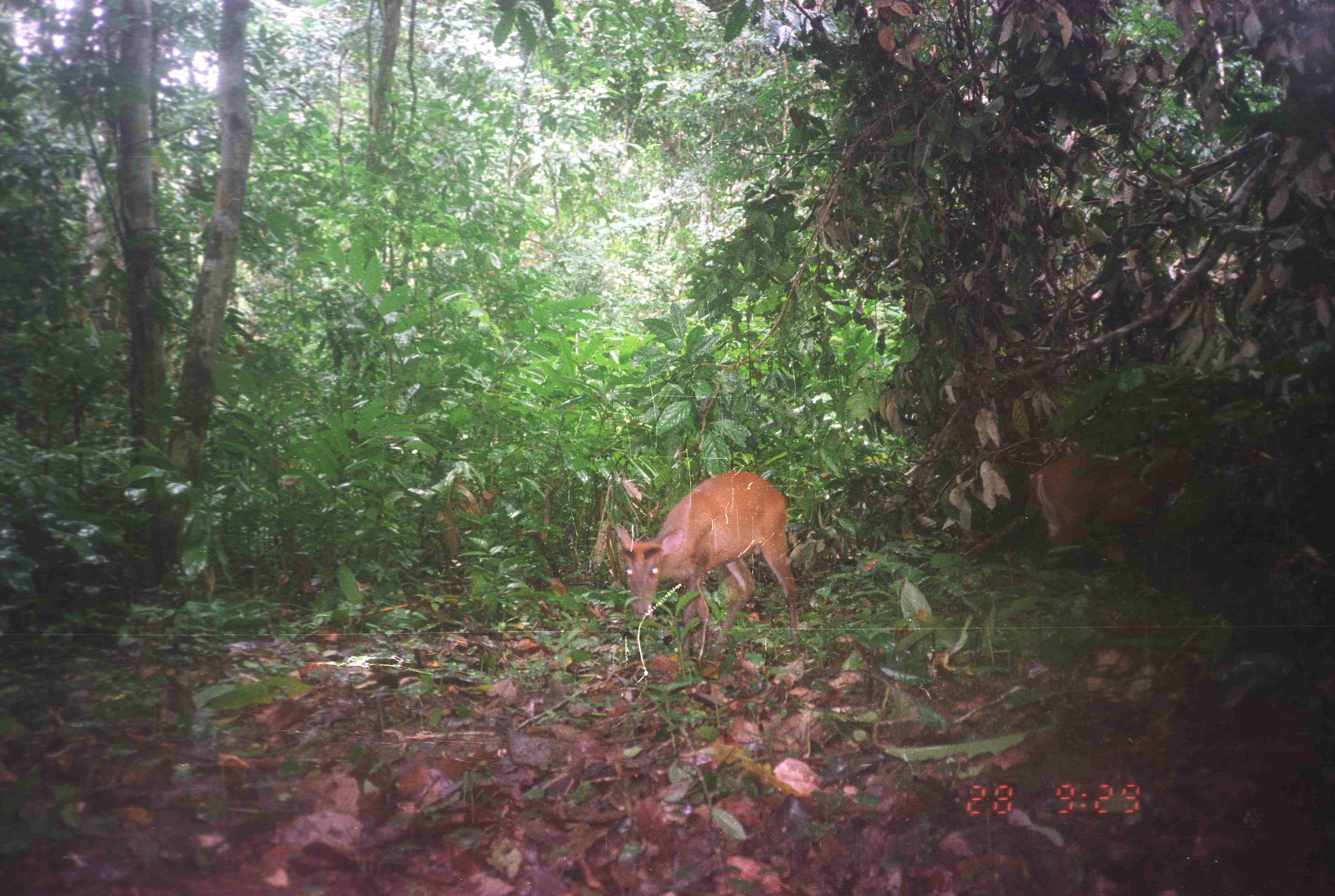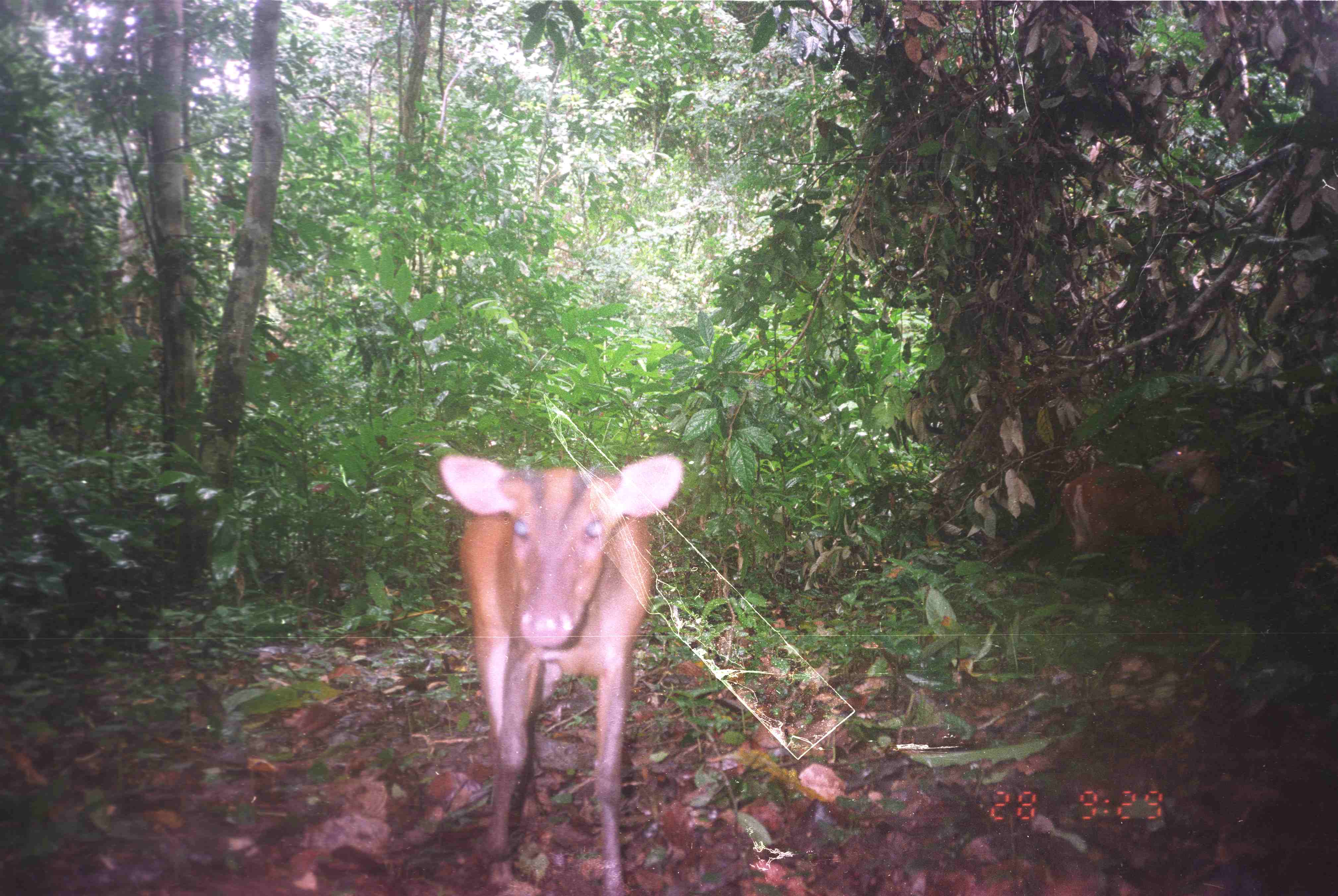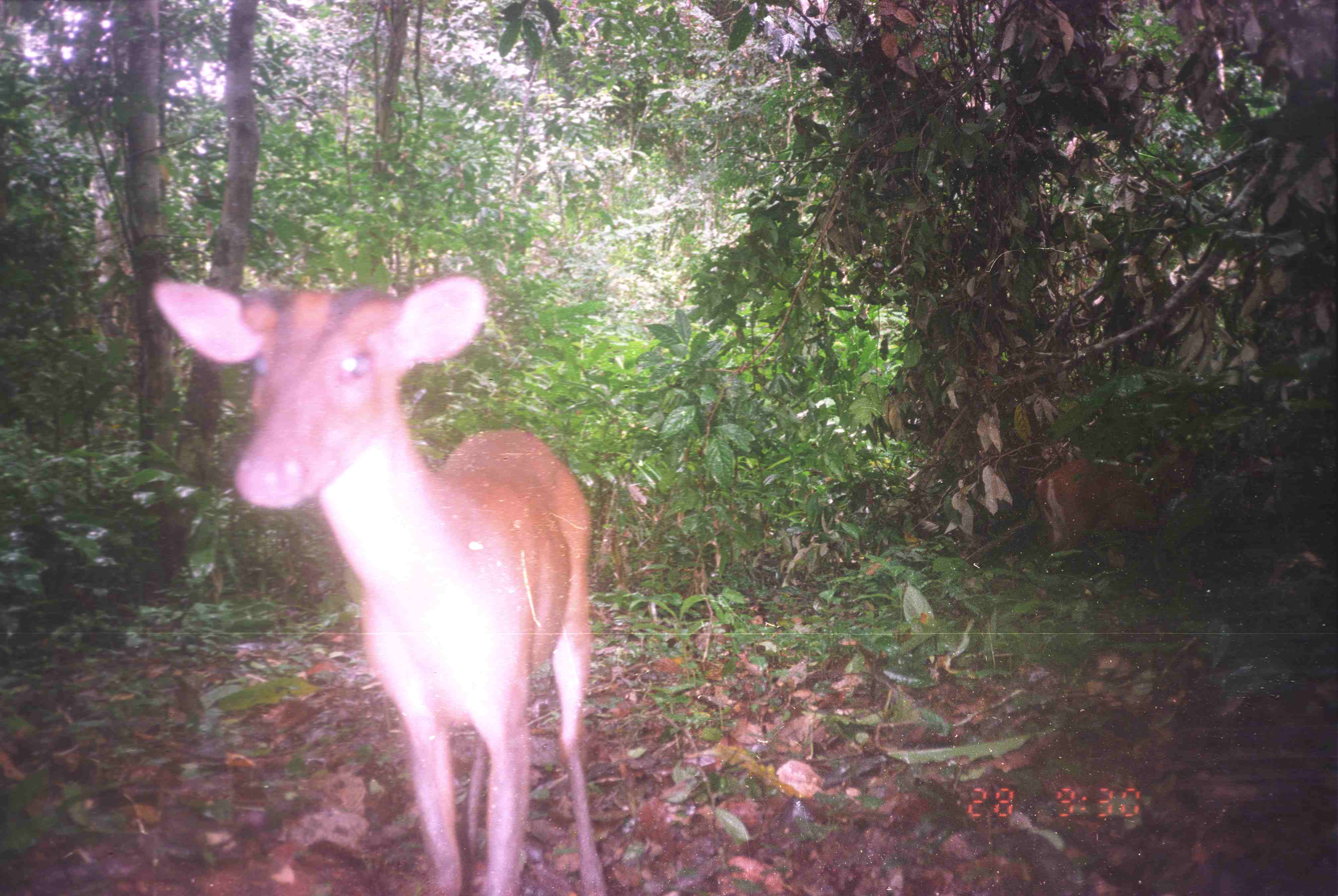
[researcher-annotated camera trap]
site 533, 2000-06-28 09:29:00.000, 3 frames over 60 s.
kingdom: Animalia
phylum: Chordata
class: Mammalia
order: Artiodactyla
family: Cervidae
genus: Muntiacus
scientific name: Muntiacus muntjak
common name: southern red muntjac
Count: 2.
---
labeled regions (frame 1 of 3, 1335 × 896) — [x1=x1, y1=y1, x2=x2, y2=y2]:
muntiacus muntjak: [x1=613, y1=471, x2=802, y2=663]; [x1=1029, y1=441, x2=1201, y2=576]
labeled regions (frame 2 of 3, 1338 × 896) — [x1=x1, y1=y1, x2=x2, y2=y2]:
muntiacus muntjak: [x1=435, y1=452, x2=687, y2=896]; [x1=1059, y1=445, x2=1225, y2=569]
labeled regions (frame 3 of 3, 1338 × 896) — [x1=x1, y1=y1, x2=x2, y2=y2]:
muntiacus muntjak: [x1=149, y1=274, x2=613, y2=896]; [x1=1032, y1=439, x2=1197, y2=569]